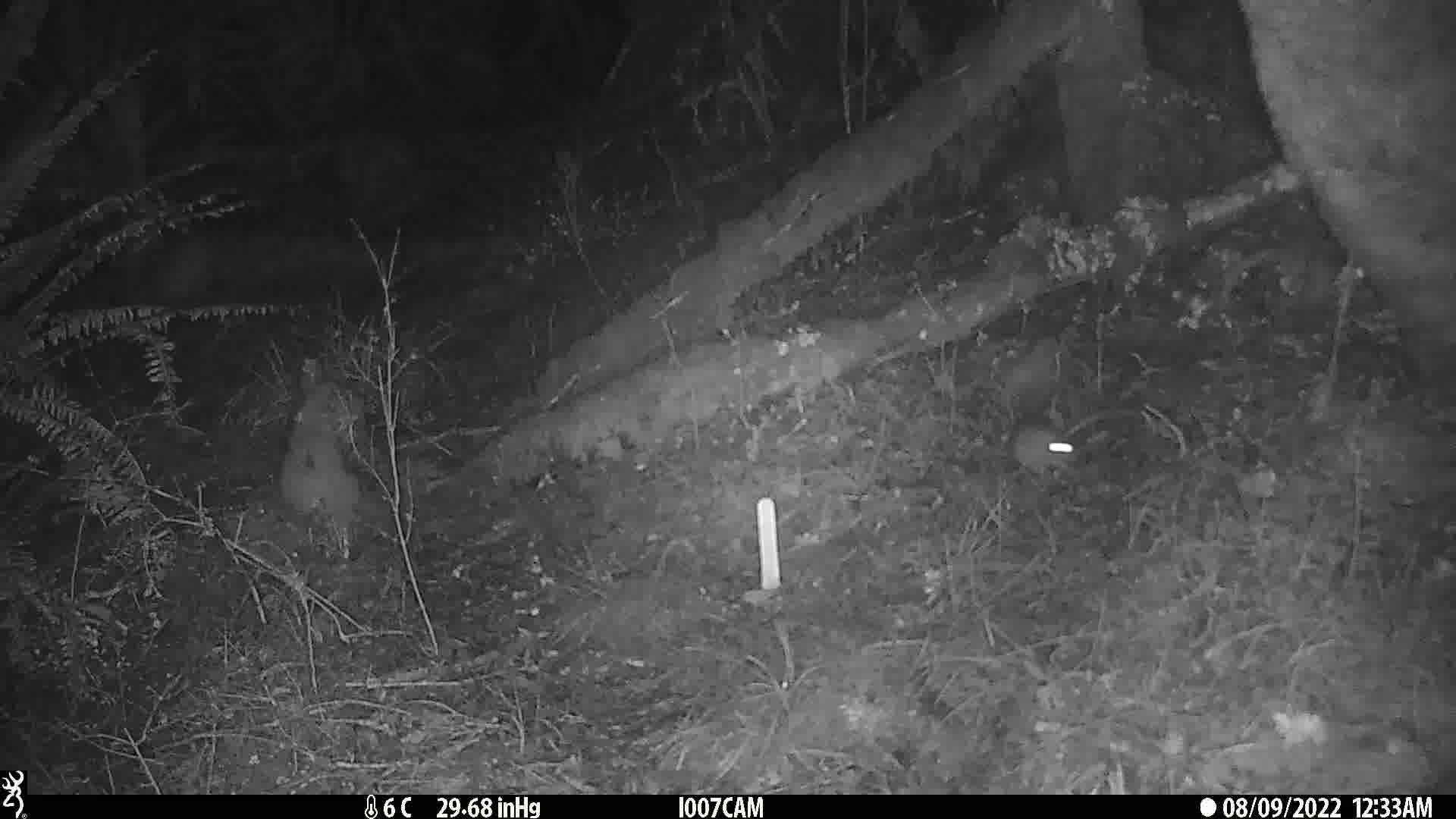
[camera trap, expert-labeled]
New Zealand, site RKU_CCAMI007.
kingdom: Animalia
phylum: Chordata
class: Mammalia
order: Rodentia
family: Muridae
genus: Rattus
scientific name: Rattus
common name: rat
Rat (Rattus).